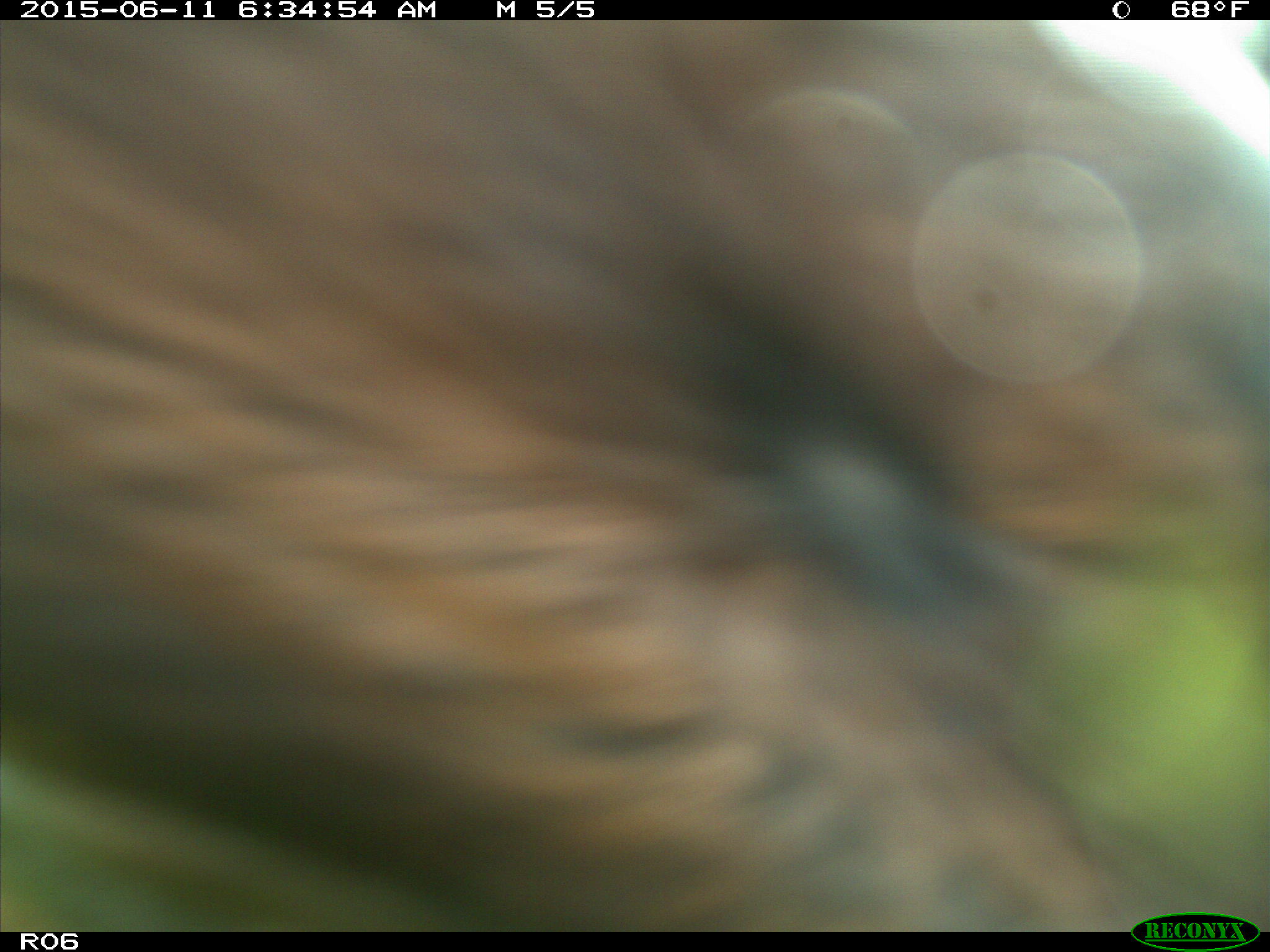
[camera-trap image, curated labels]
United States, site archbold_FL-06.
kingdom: Animalia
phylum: Chordata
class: Mammalia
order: Artiodactyla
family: Bovidae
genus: Bos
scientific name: Bos taurus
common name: domestic cow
Bos taurus (domestic cow).